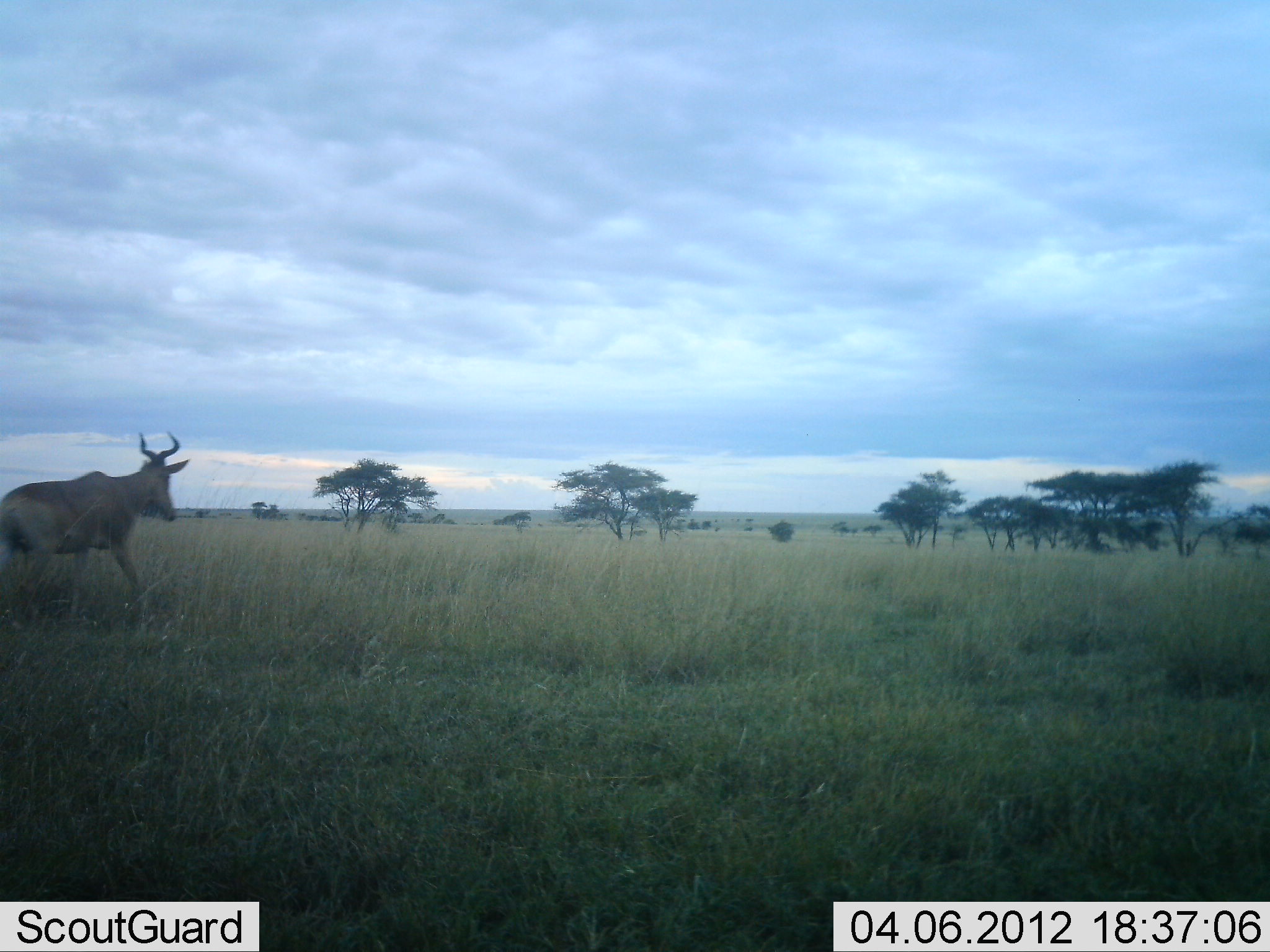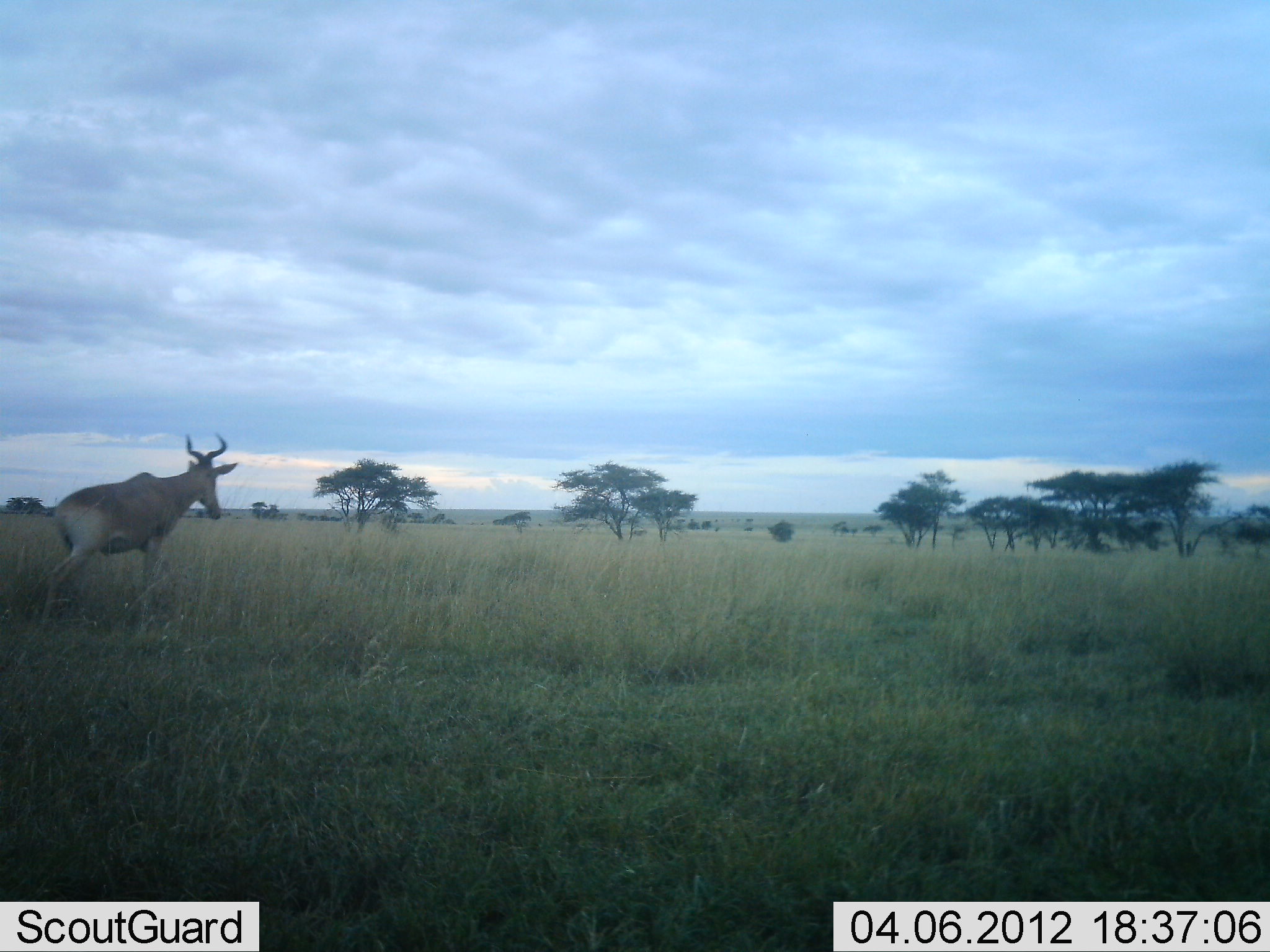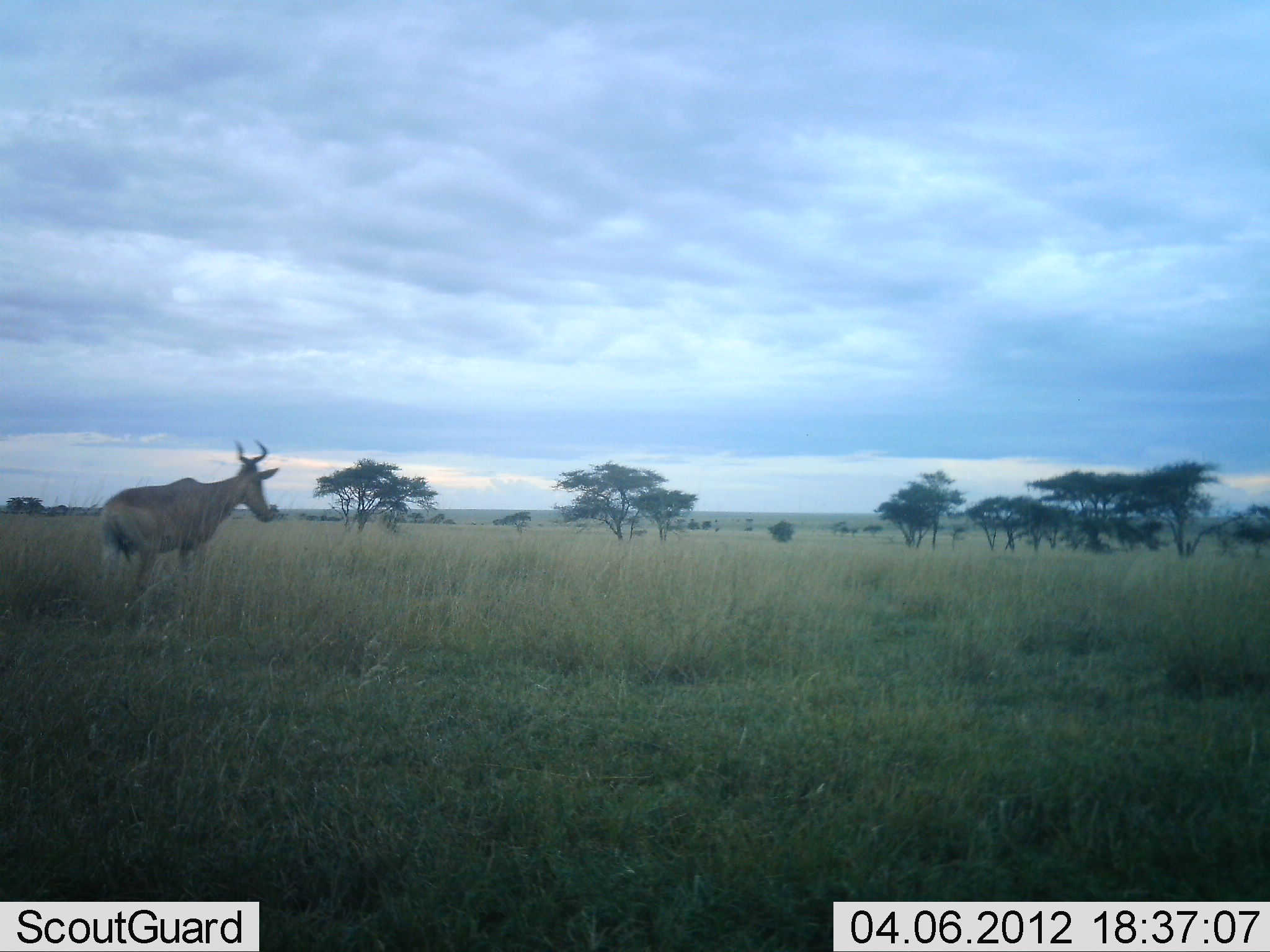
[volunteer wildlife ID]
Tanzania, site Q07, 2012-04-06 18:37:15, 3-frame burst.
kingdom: Animalia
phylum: Chordata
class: Mammalia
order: Artiodactyla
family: Bovidae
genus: Alcelaphus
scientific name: Alcelaphus buselaphus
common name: hartebeest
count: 1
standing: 0%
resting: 0%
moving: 100%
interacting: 0%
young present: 0%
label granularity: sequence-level